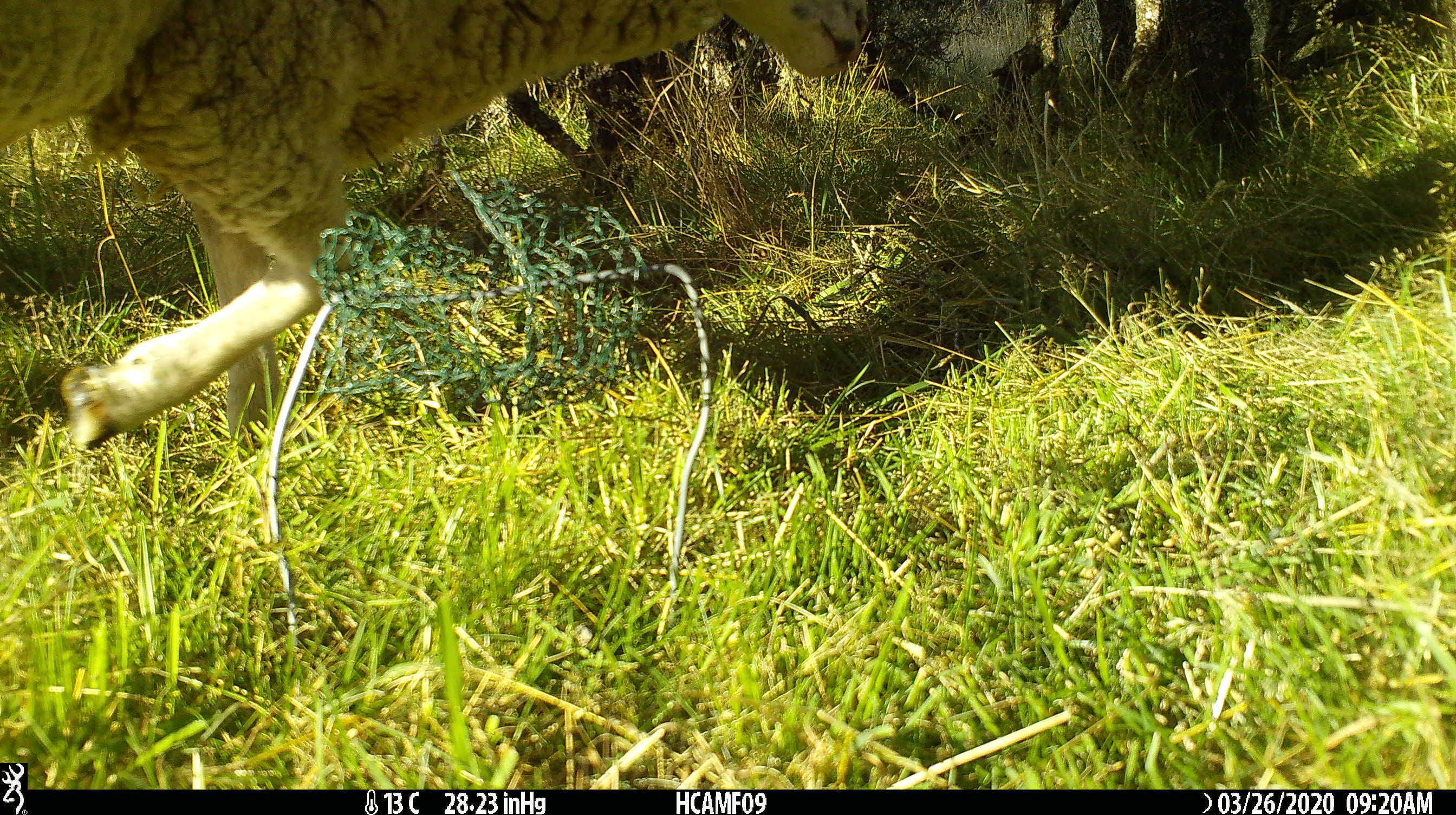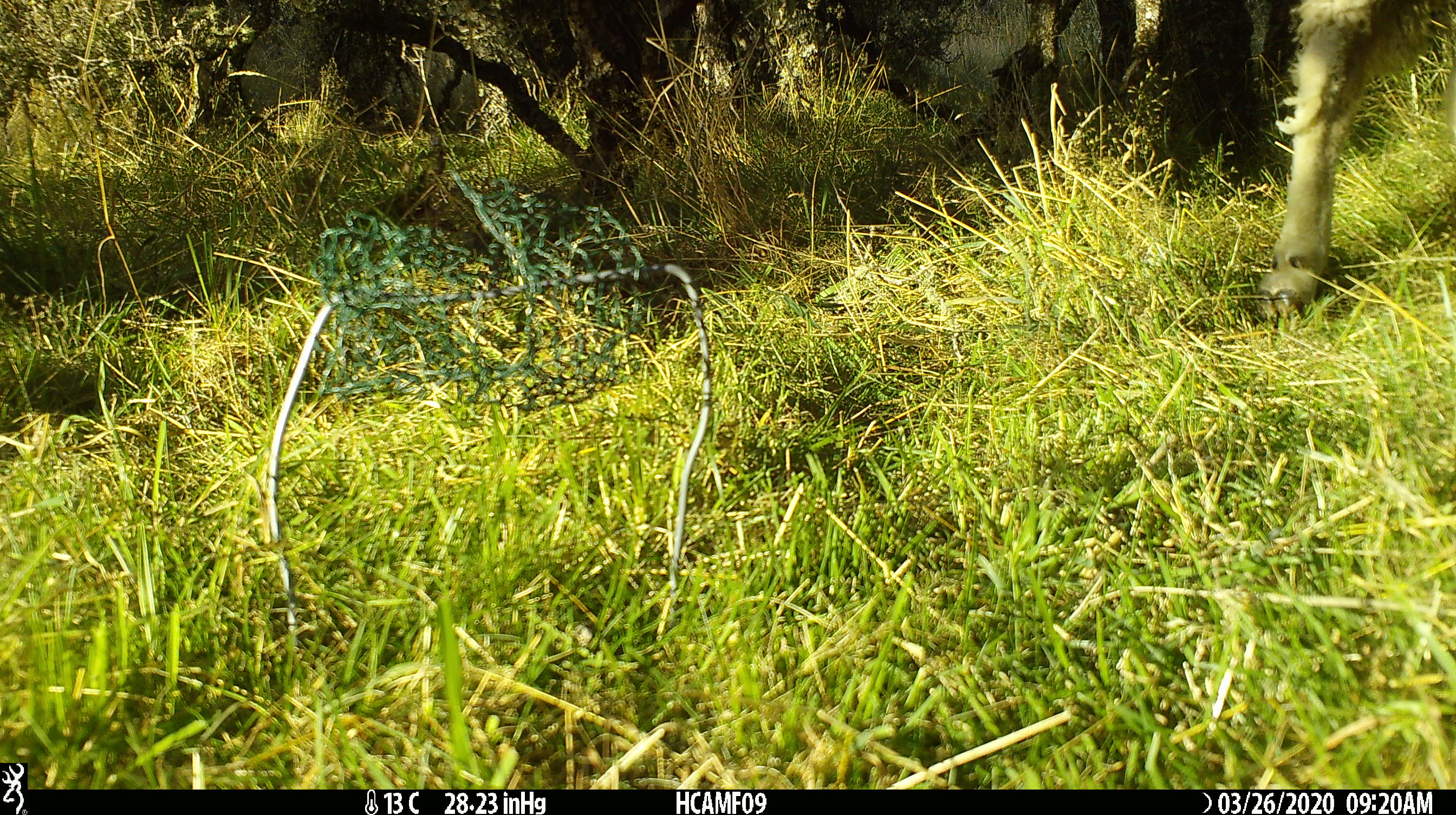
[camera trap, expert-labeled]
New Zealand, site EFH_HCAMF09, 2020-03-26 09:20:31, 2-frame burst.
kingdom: Animalia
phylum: Chordata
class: Mammalia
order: Artiodactyla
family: Bovidae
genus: Ovis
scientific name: Ovis aries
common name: domestic sheep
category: sheep